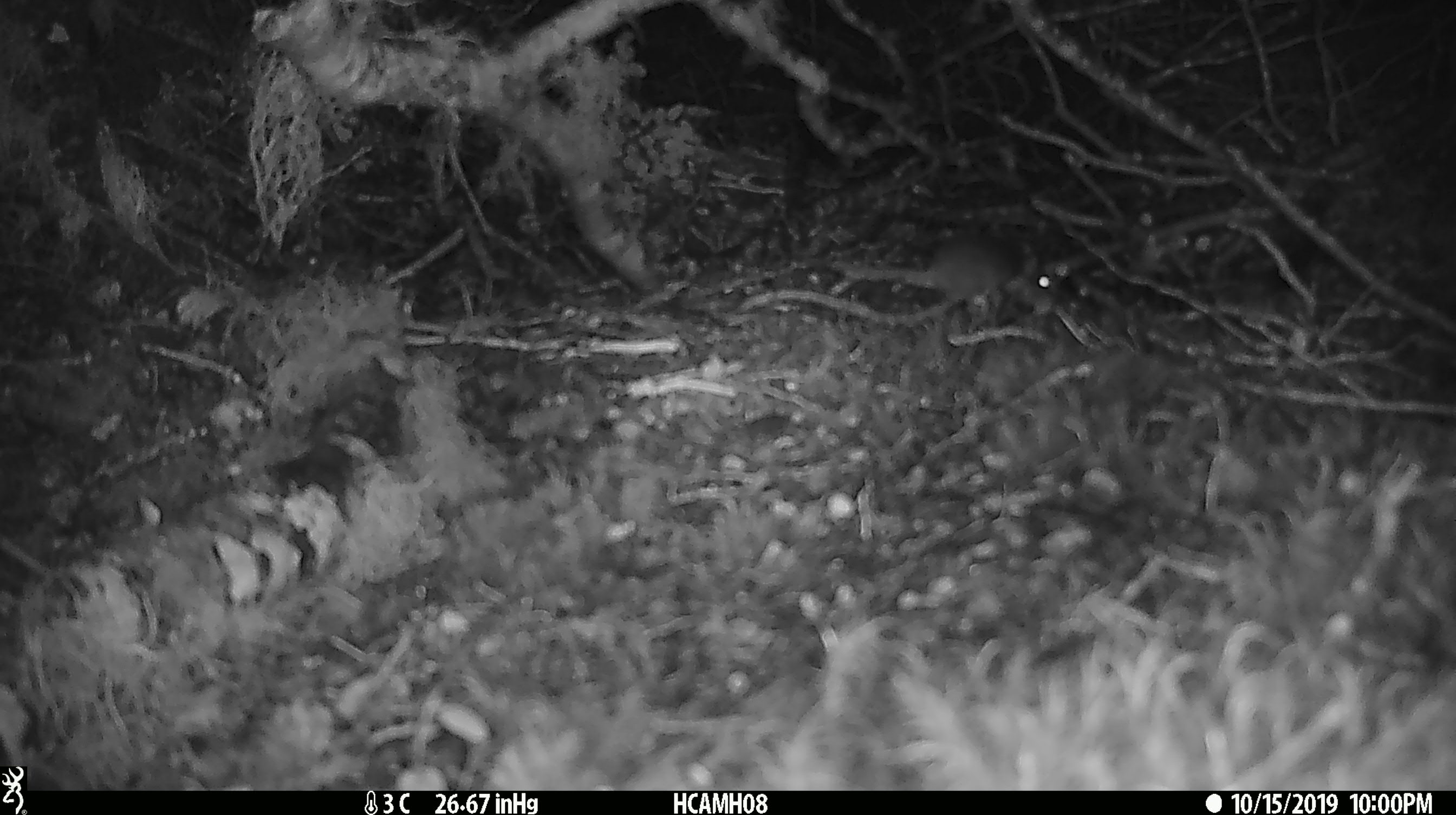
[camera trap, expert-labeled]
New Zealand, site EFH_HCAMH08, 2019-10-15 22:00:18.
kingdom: Animalia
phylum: Chordata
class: Mammalia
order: Rodentia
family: Muridae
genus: Mus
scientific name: Mus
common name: mouse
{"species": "mouse (Mus)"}